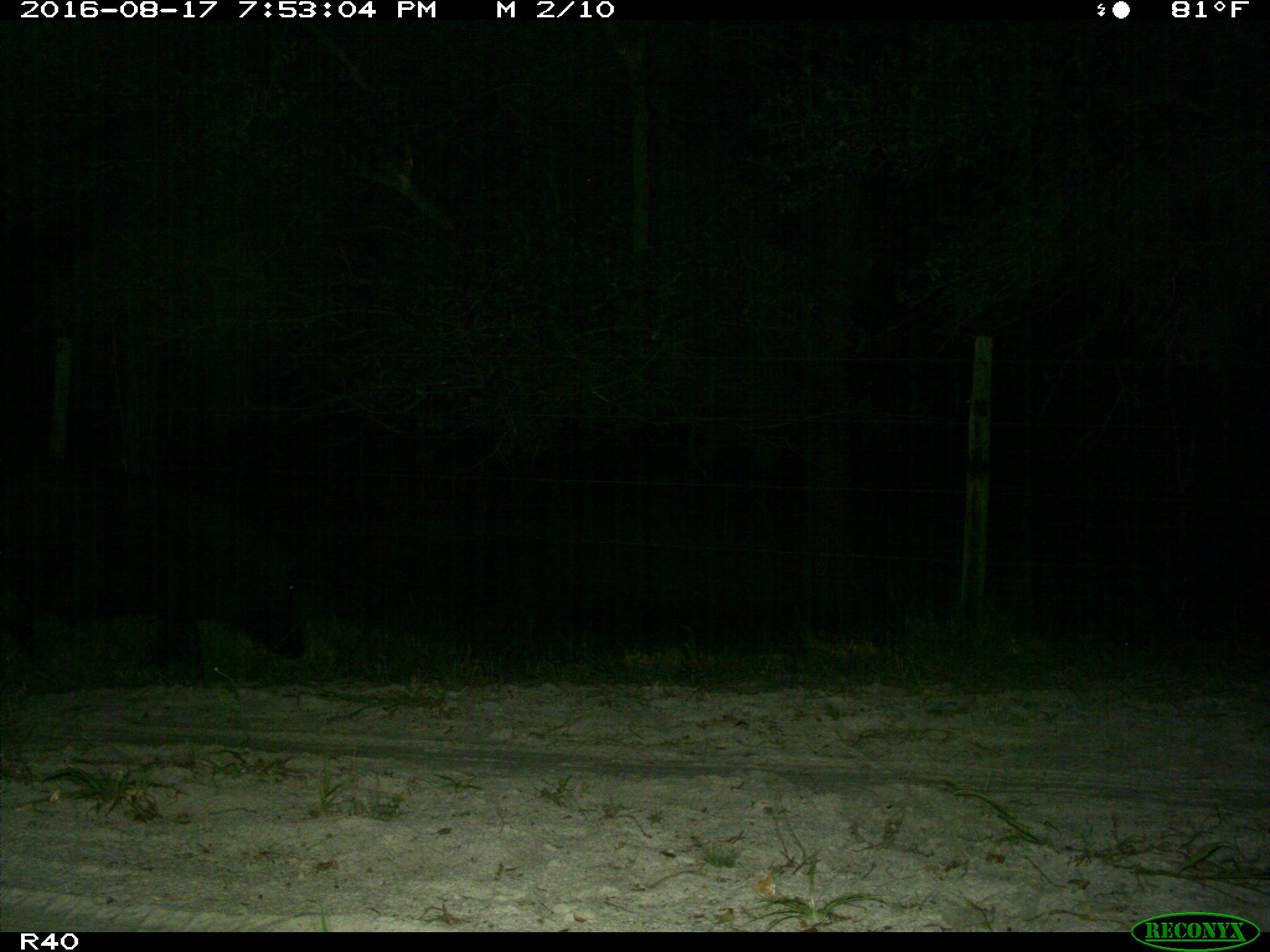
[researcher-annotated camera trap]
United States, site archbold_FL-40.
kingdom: Animalia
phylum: Chordata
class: Mammalia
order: Artiodactyla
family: Suidae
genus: Sus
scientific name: Sus scrofa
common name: wild boar